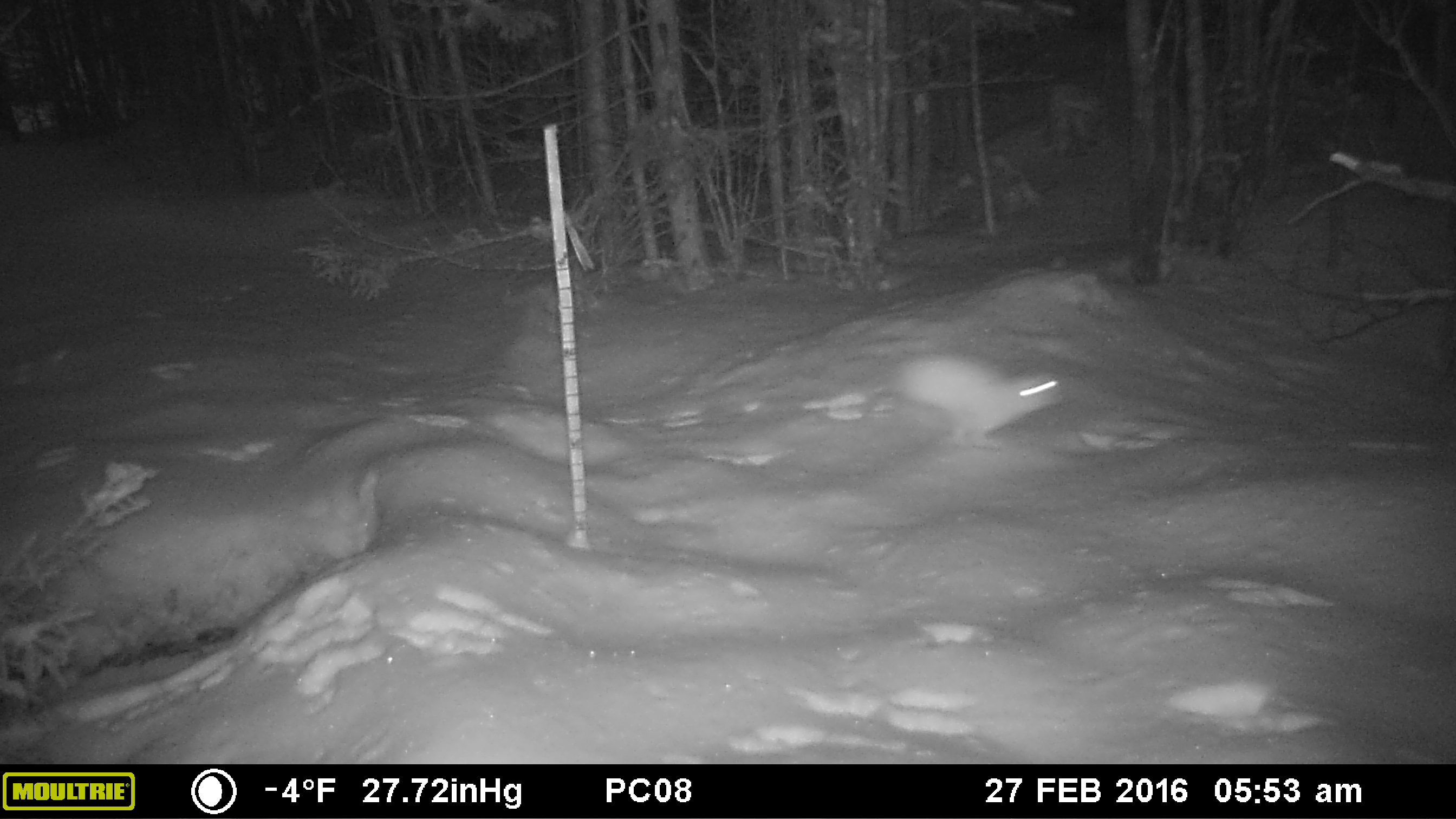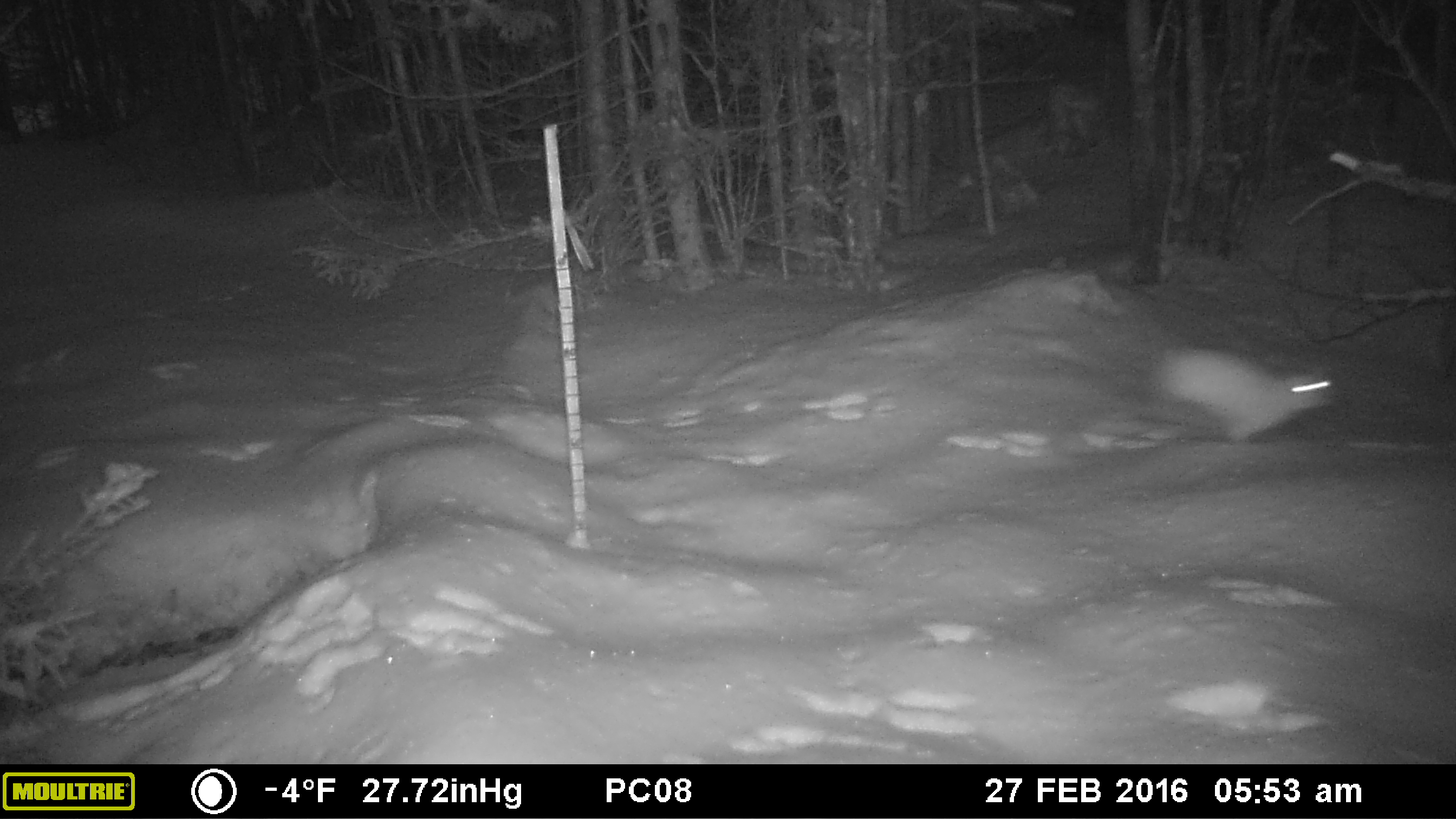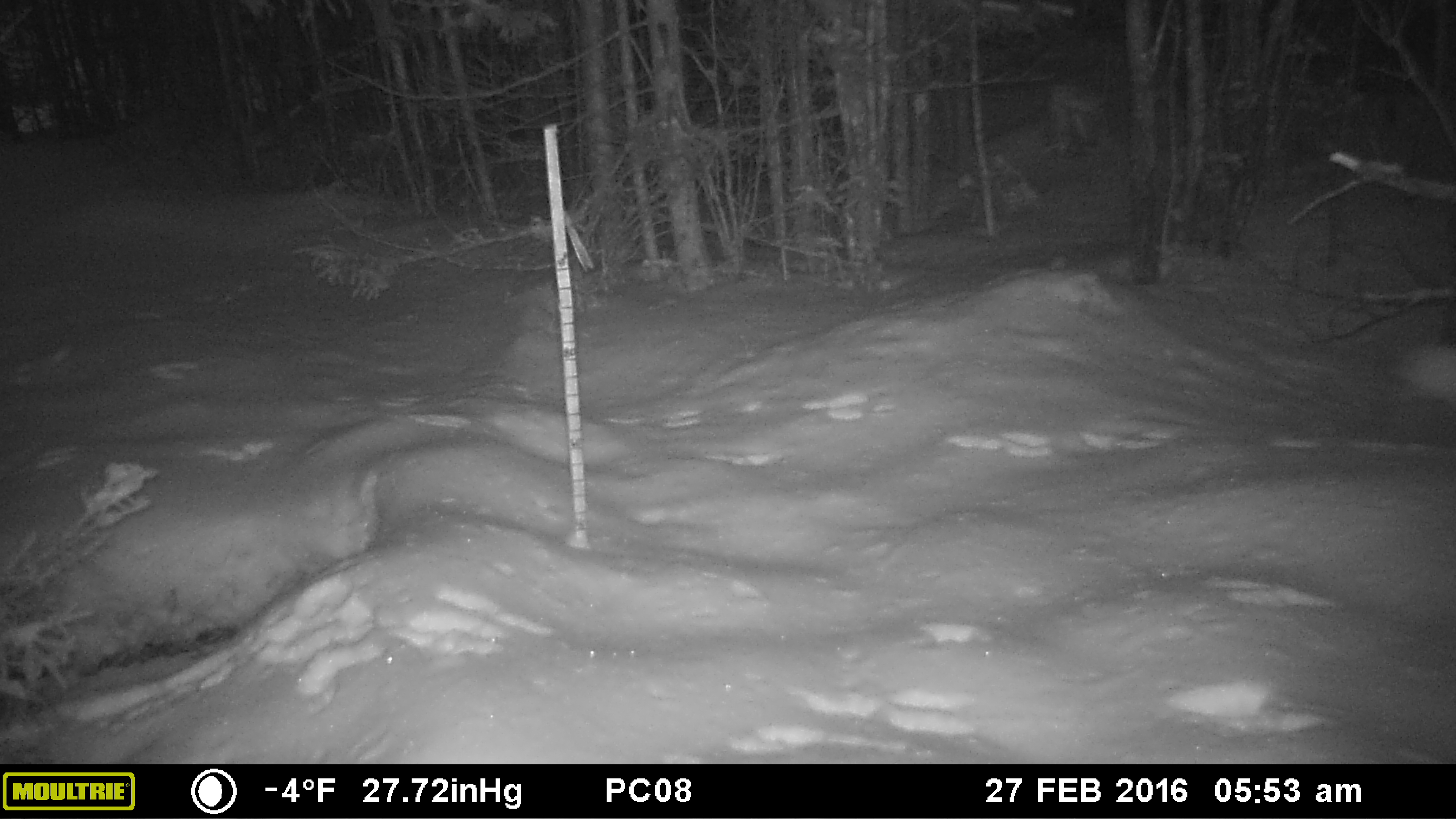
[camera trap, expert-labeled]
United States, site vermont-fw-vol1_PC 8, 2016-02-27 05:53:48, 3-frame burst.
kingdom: Animalia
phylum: Chordata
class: Mammalia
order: Lagomorpha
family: Leporidae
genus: Lepus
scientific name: Lepus americanus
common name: snowshoe hare